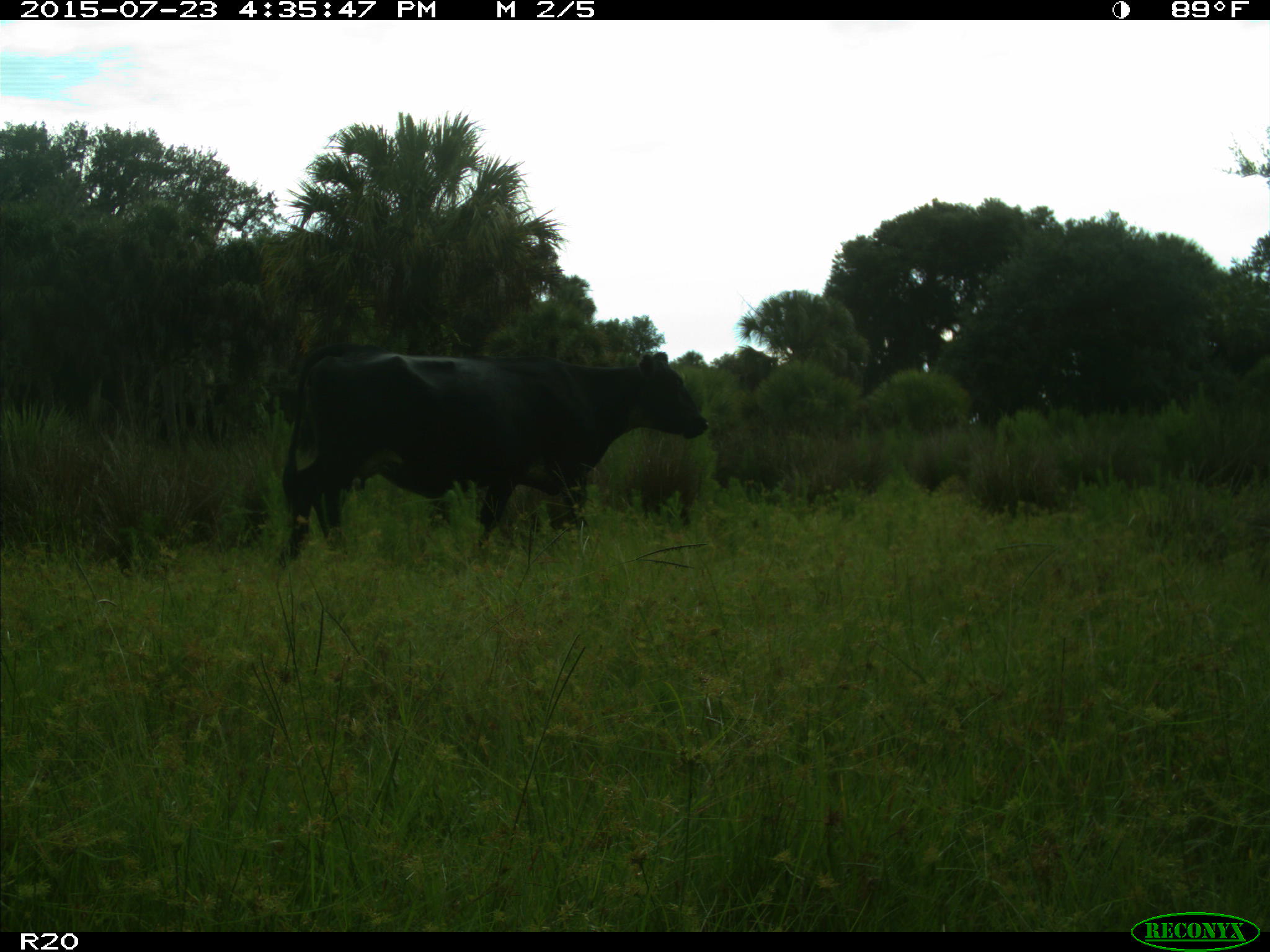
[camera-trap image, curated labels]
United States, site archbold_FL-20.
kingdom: Animalia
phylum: Chordata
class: Mammalia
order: Artiodactyla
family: Bovidae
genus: Bos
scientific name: Bos taurus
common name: domestic cow